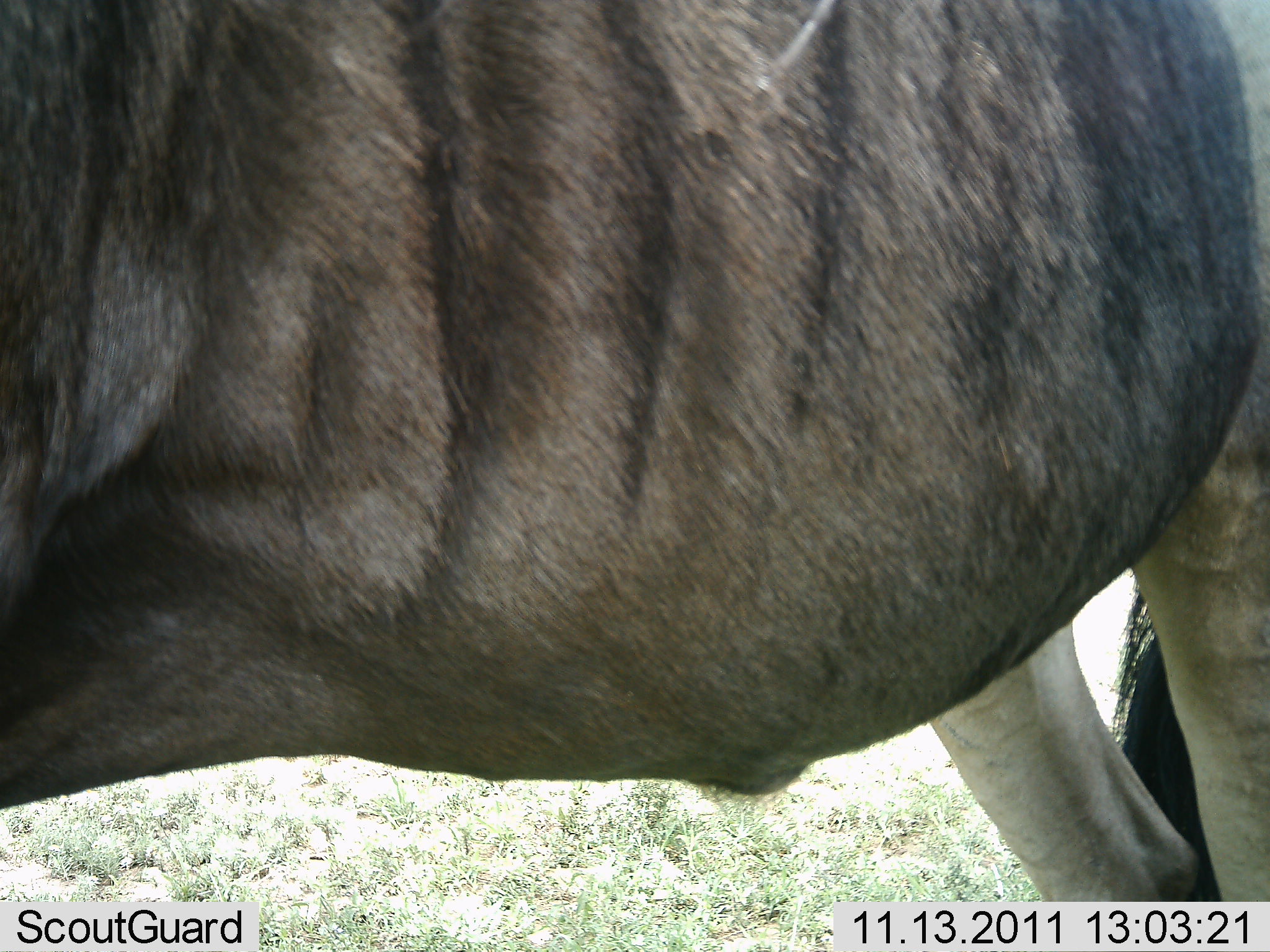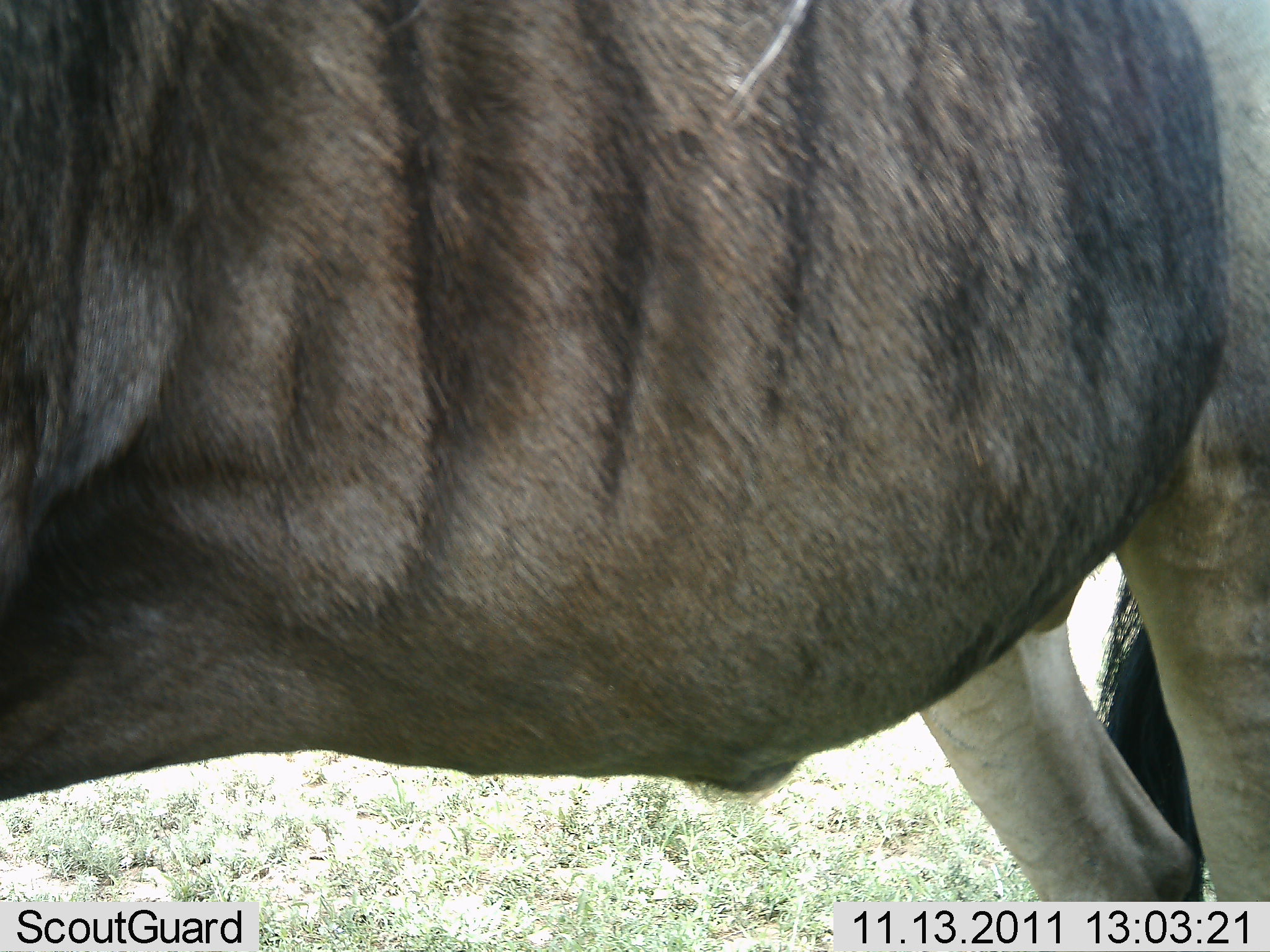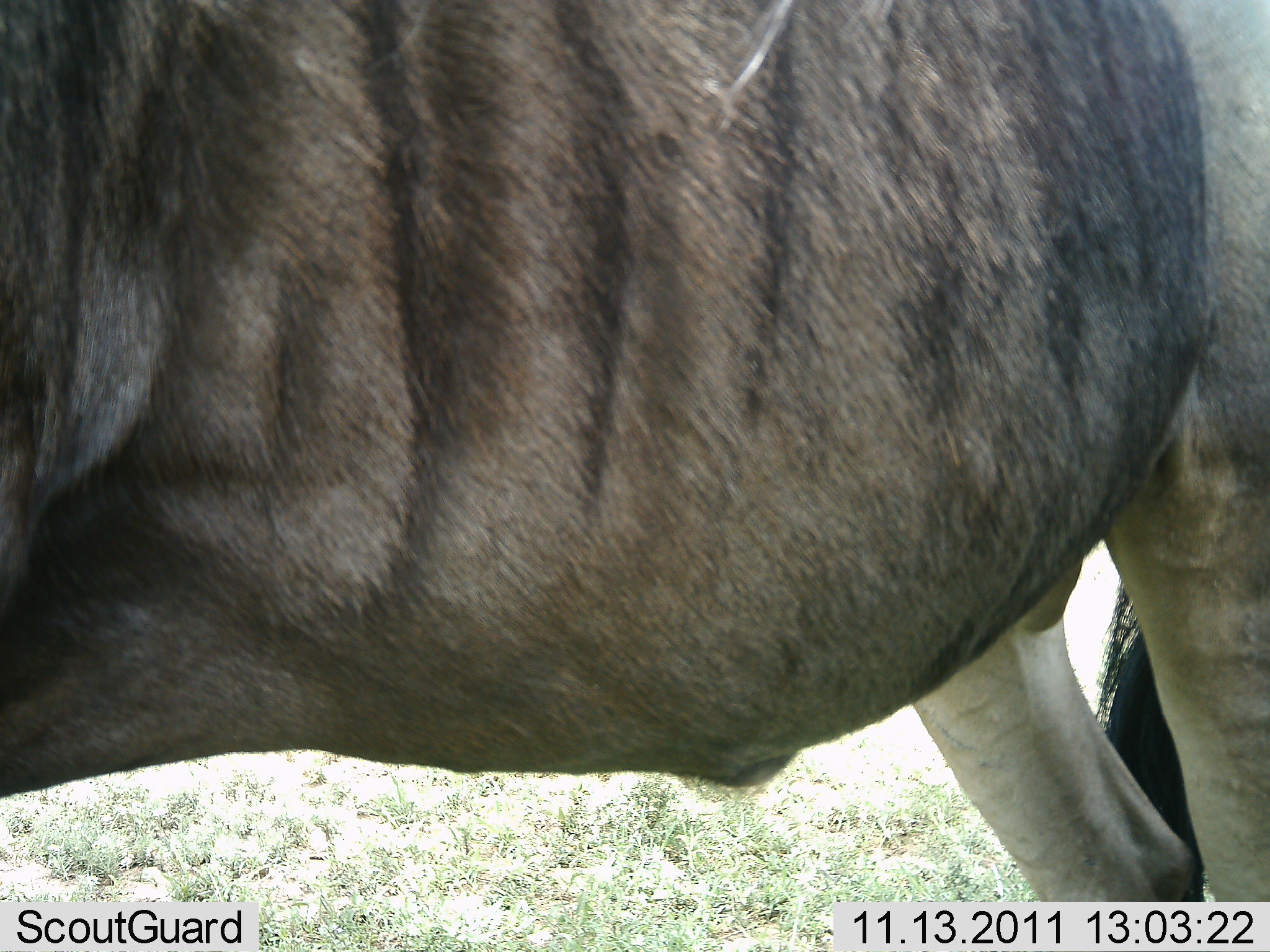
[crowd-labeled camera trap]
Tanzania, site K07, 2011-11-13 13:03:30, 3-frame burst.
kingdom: Animalia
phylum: Chordata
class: Mammalia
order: Artiodactyla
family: Bovidae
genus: Connochaetes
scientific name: Connochaetes taurinus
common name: blue wildebeest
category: wildebeest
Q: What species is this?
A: Wildebeest (blue wildebeest) (Connochaetes taurinus).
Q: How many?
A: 1.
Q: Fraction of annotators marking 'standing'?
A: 93%.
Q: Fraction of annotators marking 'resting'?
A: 7%.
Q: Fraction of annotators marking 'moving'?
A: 0%.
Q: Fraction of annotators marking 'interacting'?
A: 0%.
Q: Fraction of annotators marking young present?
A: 0%.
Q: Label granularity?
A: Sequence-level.